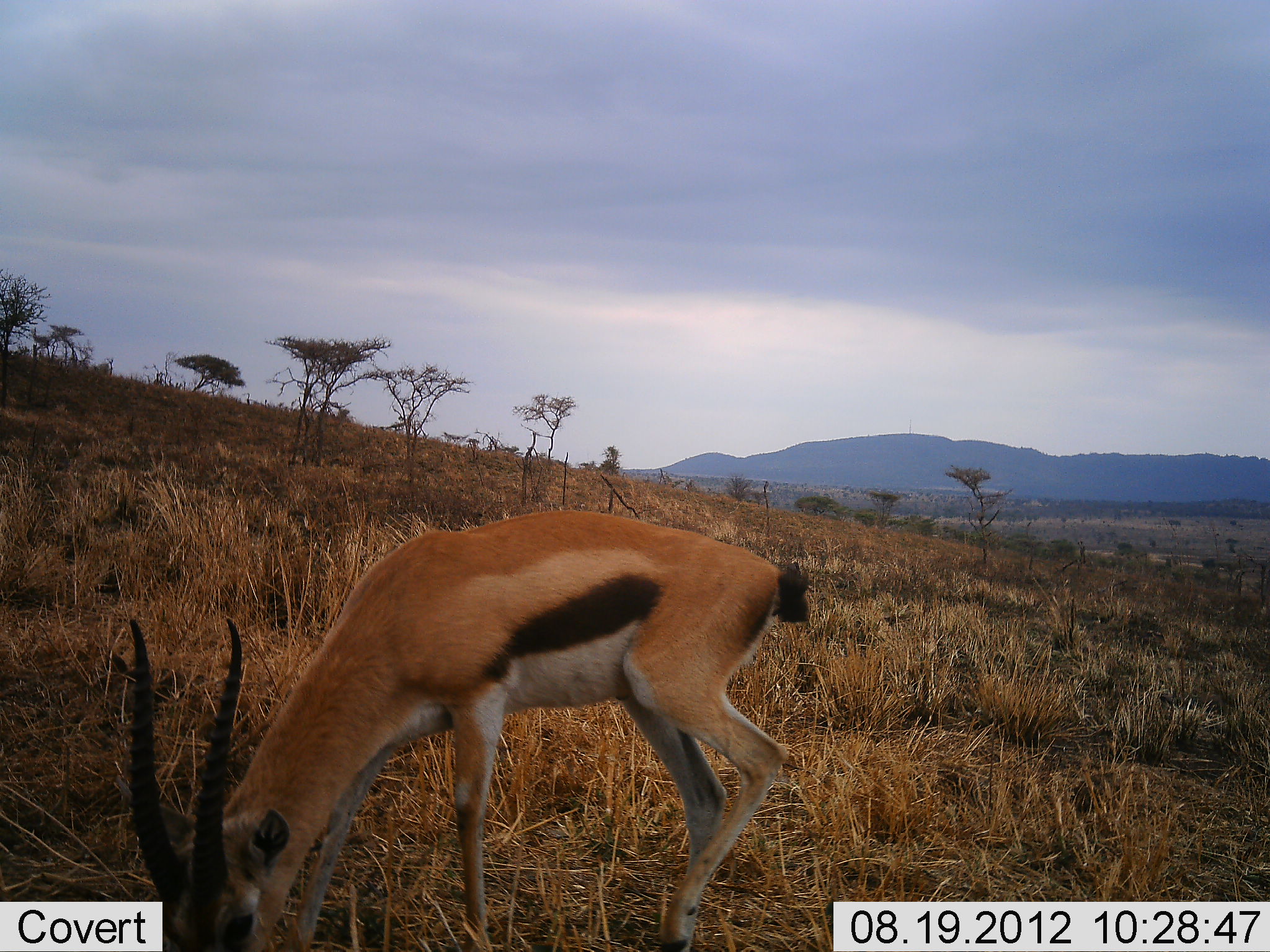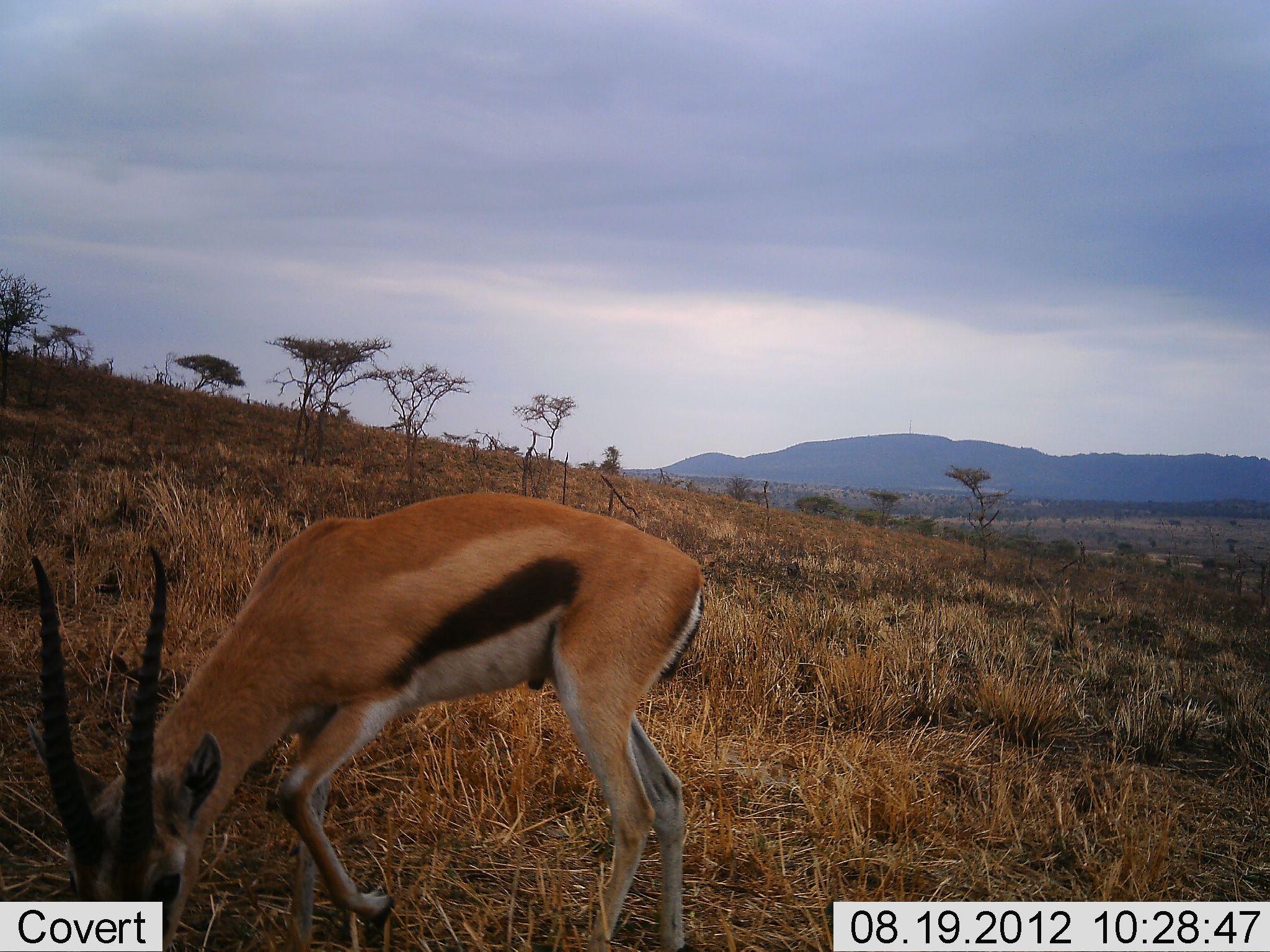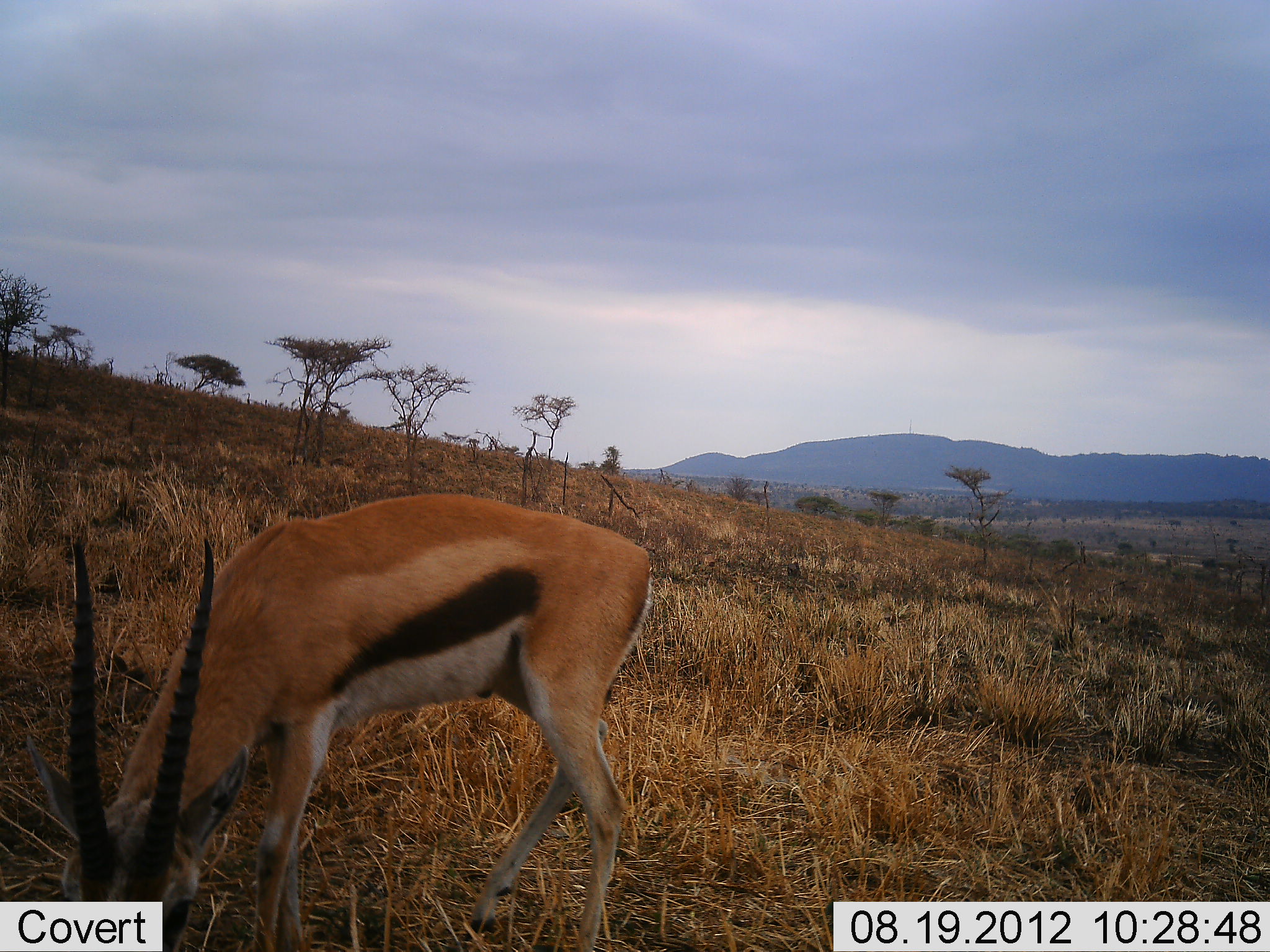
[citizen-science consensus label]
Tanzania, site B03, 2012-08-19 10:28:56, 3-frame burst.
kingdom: Animalia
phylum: Chordata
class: Mammalia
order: Artiodactyla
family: Bovidae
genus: Eudorcas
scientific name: Eudorcas thomsonii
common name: thomson's gazelle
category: gazellethomsons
Gazellethomsons (thomson's gazelle) (Eudorcas thomsonii), count 1. Behavior (volunteer vote fractions): standing 10%, resting 0%, moving 0%, interacting 0%. Young present (vote fraction): 0%. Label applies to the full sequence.